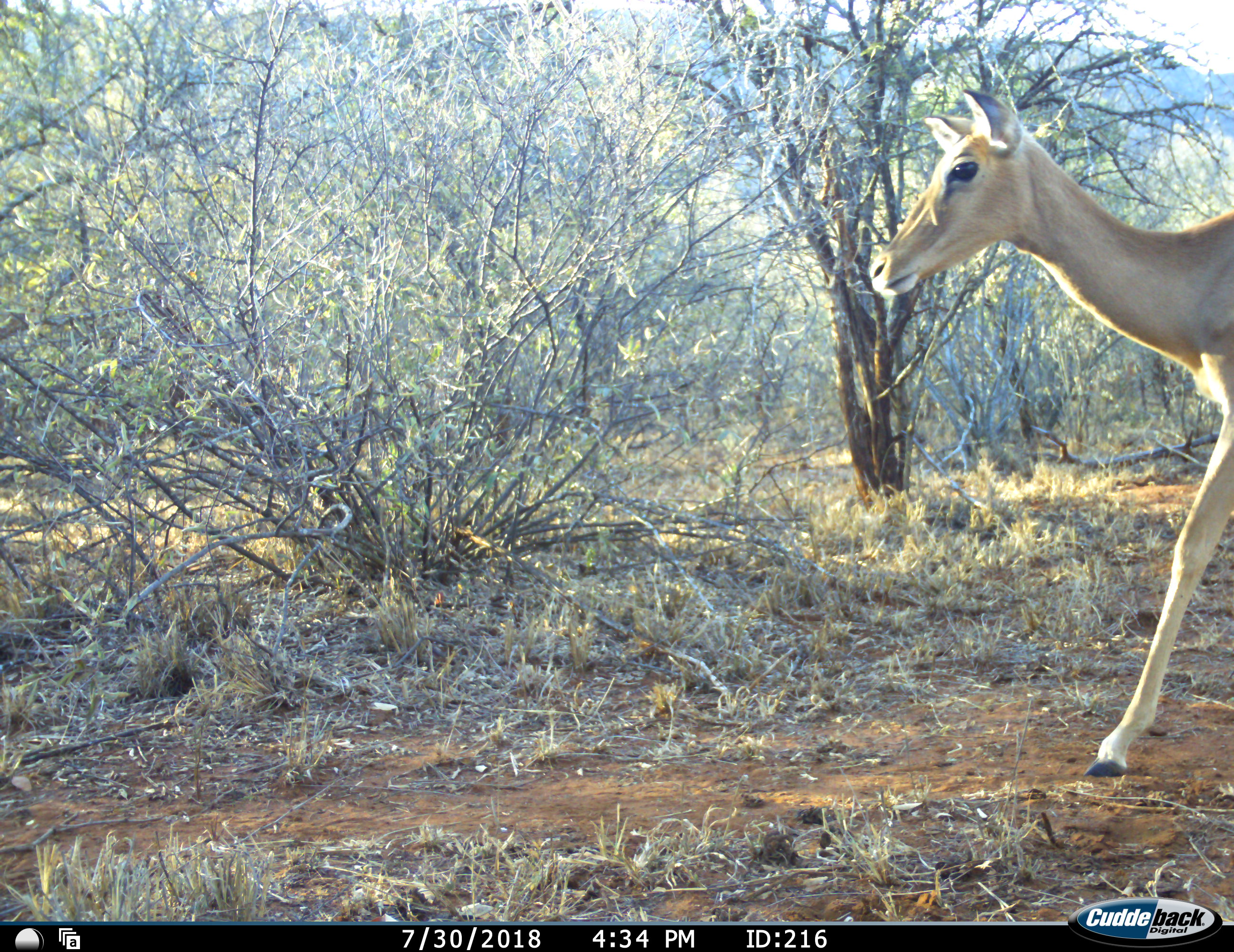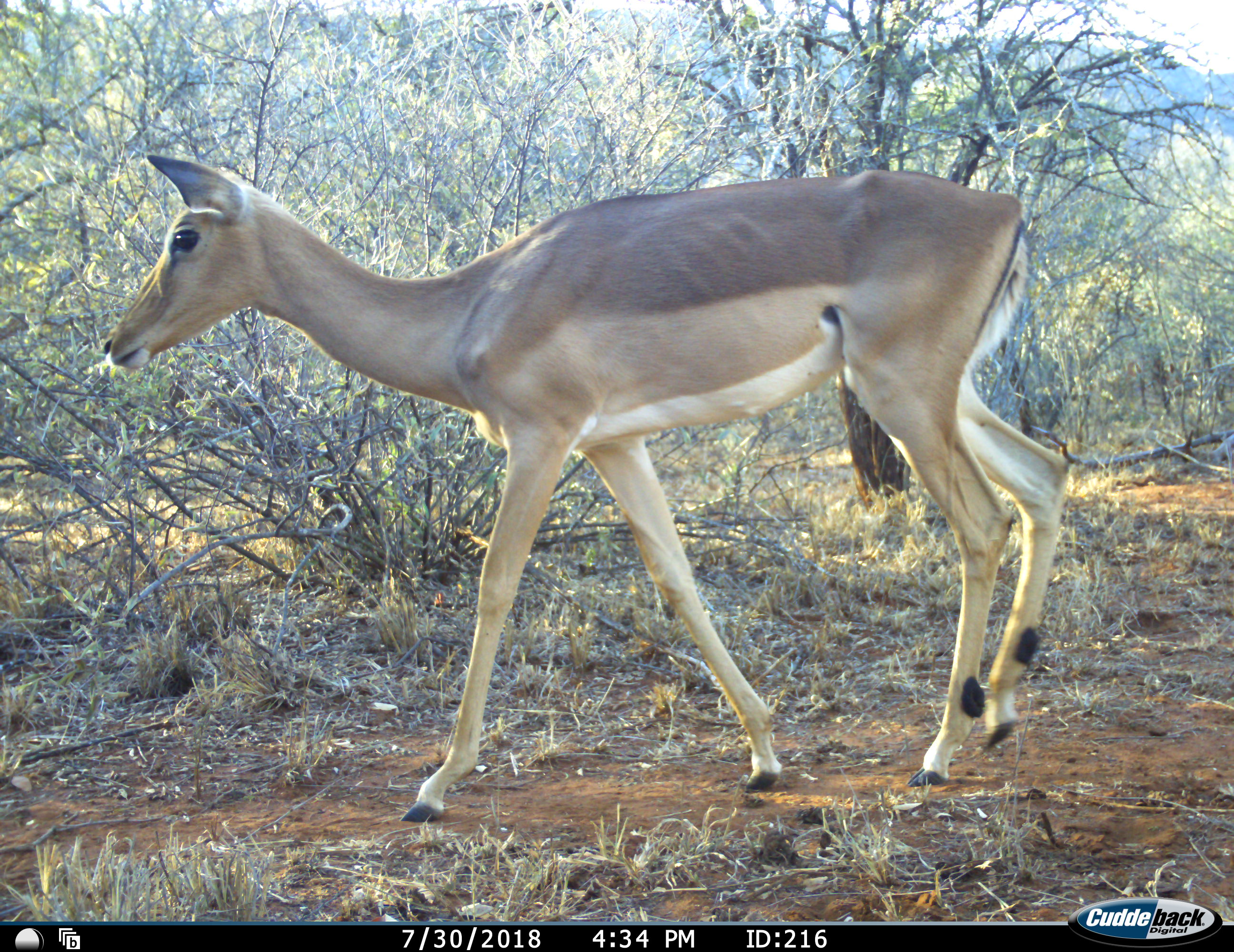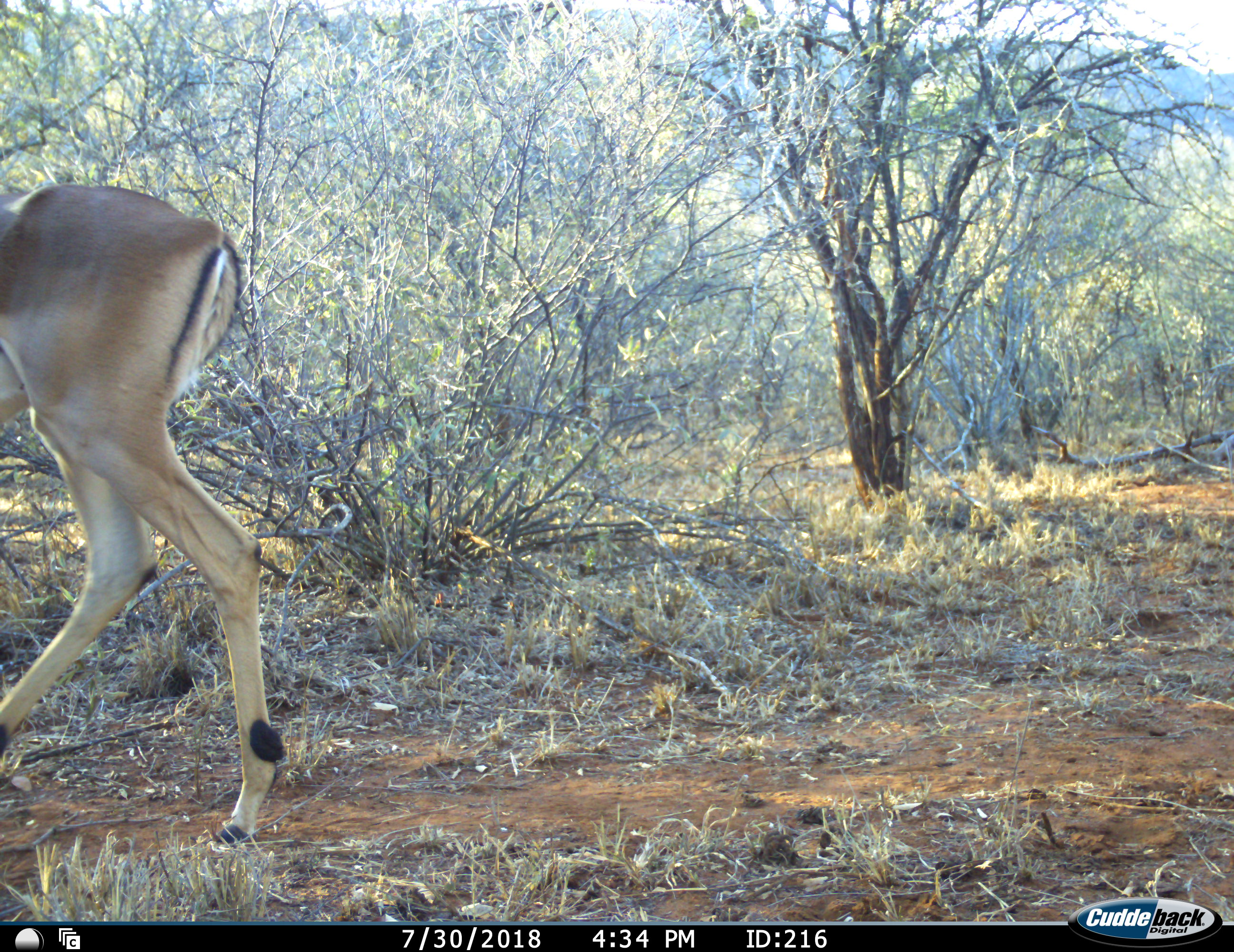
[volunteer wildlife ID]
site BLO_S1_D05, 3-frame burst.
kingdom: Animalia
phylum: Chordata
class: Mammalia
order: Artiodactyla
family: Bovidae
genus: Aepyceros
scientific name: Aepyceros melampus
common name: impala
Impala (Aepyceros melampus), count 1. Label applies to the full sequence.